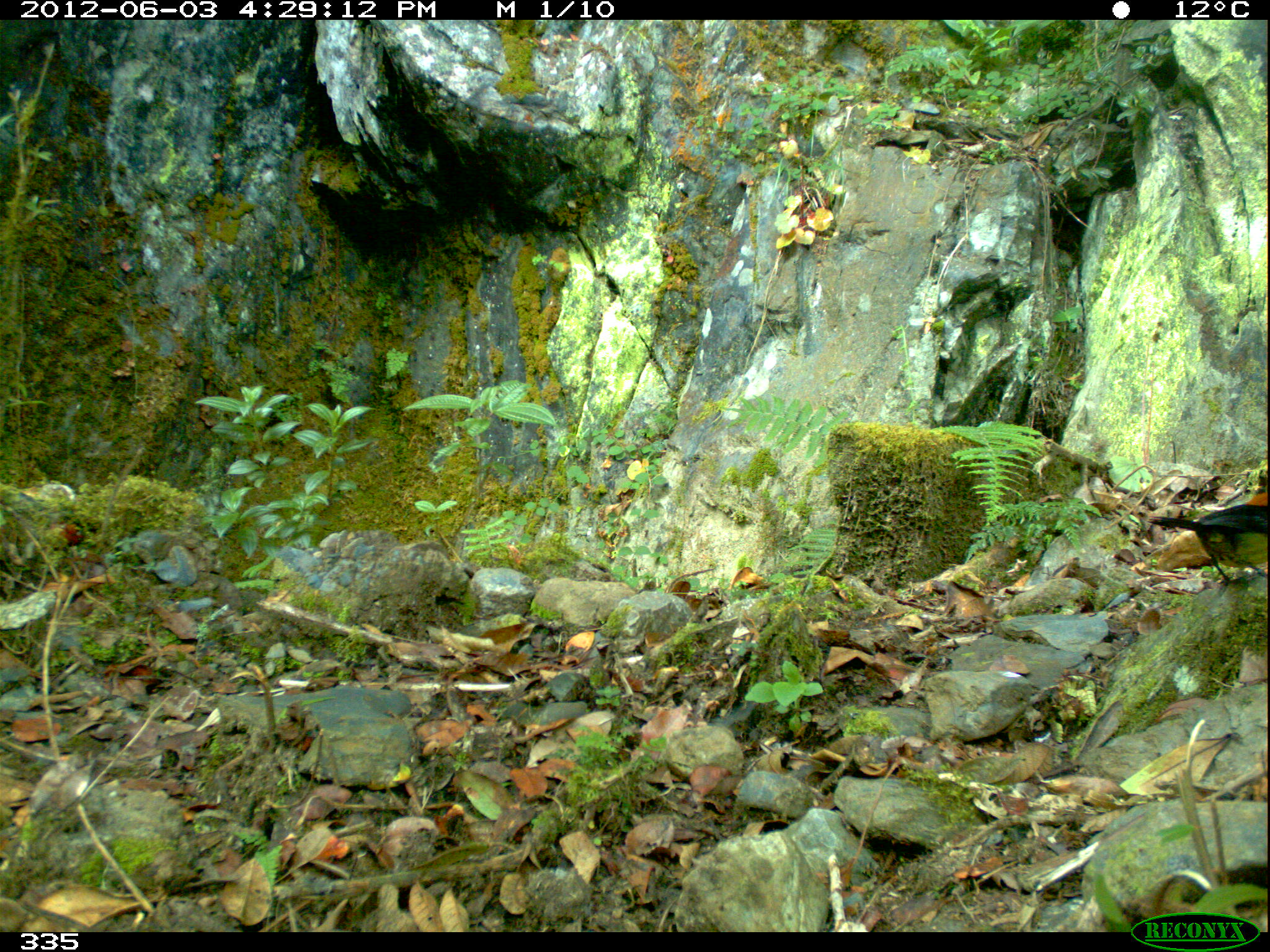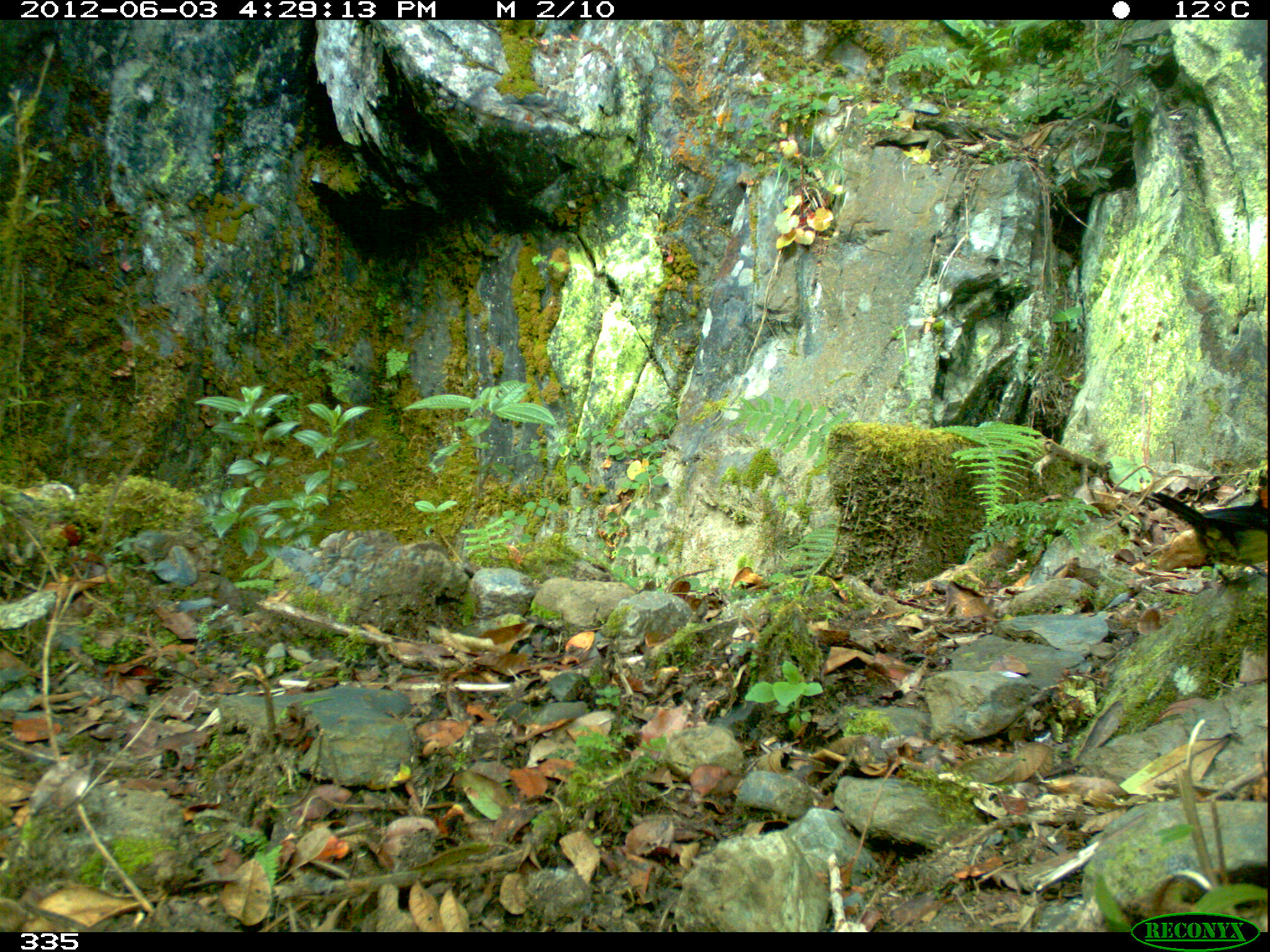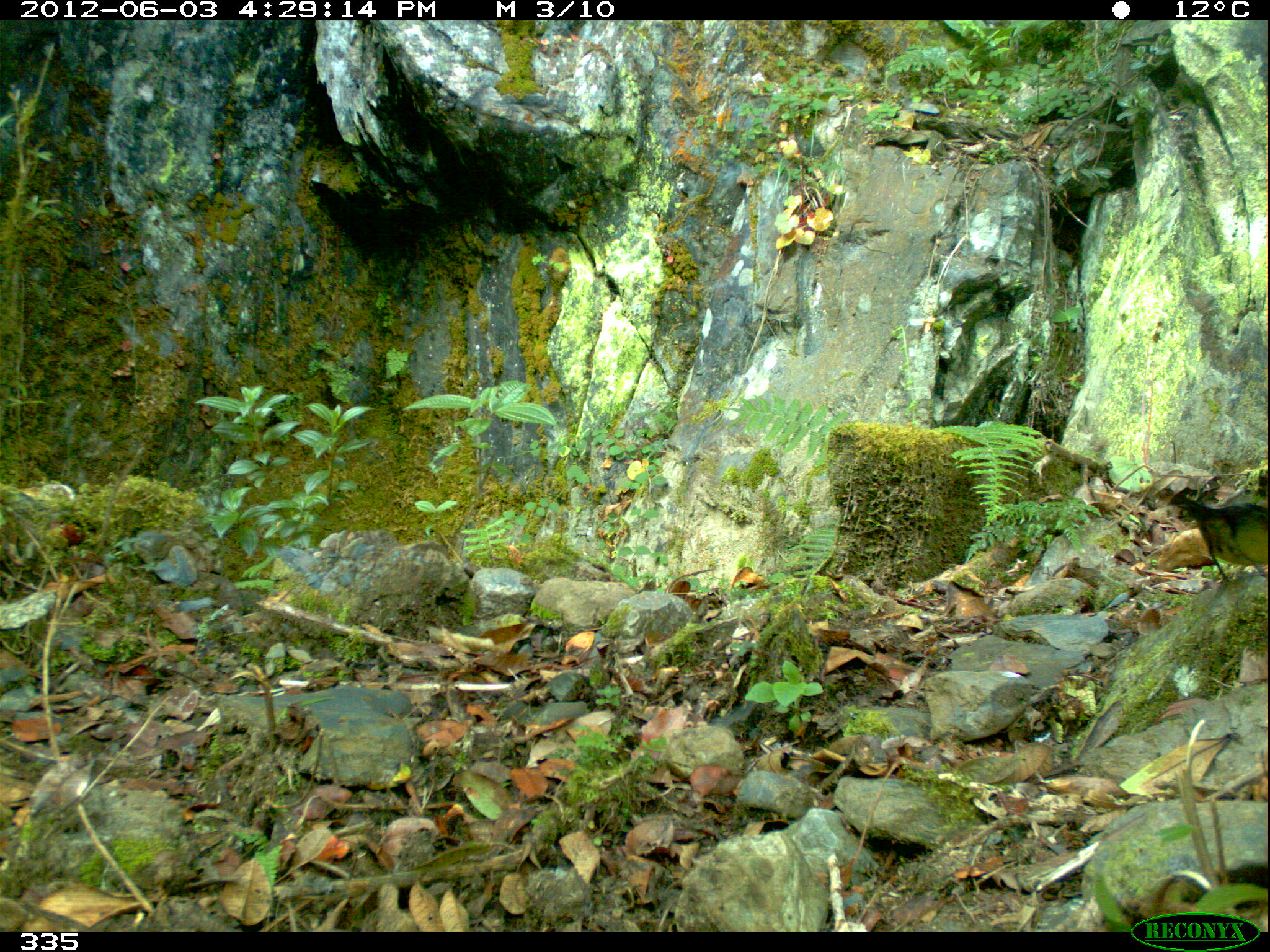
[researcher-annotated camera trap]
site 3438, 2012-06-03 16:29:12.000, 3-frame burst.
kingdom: Animalia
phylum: Chordata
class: Aves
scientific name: Aves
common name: bird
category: unknown bird